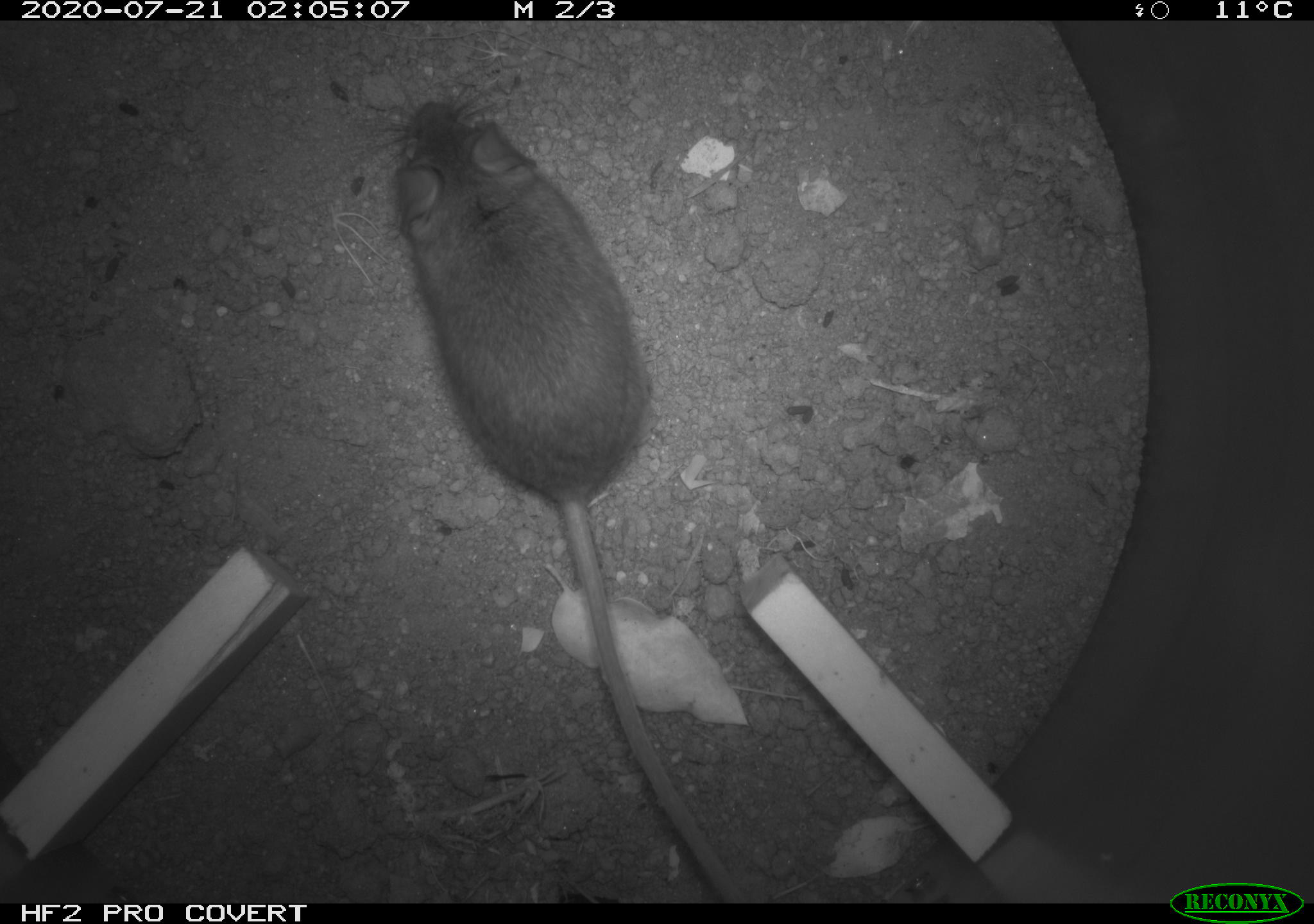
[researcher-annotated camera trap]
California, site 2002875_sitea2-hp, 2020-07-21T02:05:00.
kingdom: Animalia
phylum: Chordata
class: Mammalia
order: Rodentia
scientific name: Rodentia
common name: rodent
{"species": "rodent (Rodentia)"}